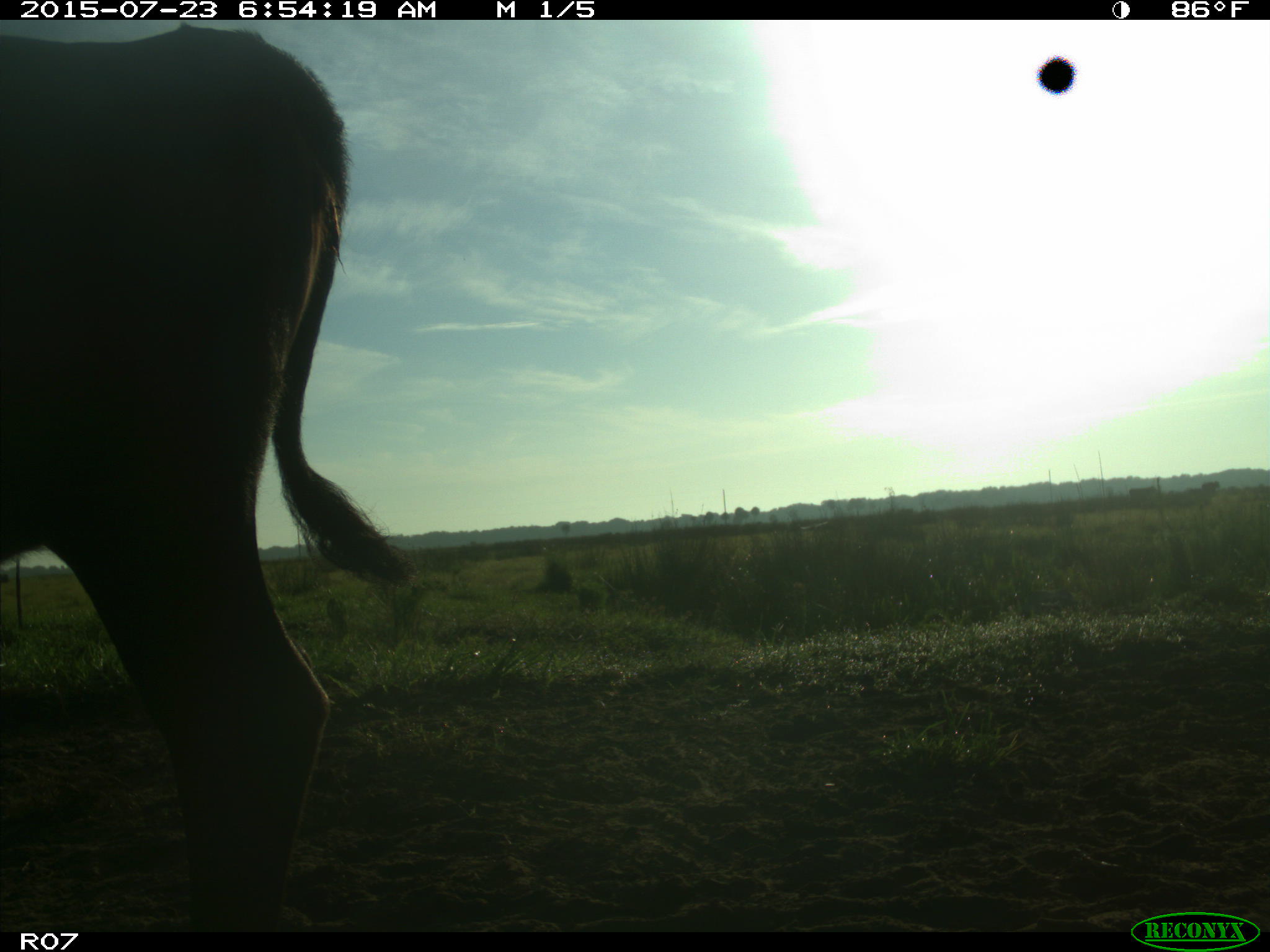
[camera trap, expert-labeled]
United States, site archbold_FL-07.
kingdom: Animalia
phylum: Chordata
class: Mammalia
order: Artiodactyla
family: Bovidae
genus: Bos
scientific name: Bos taurus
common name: domestic cow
Bos taurus (domestic cow).